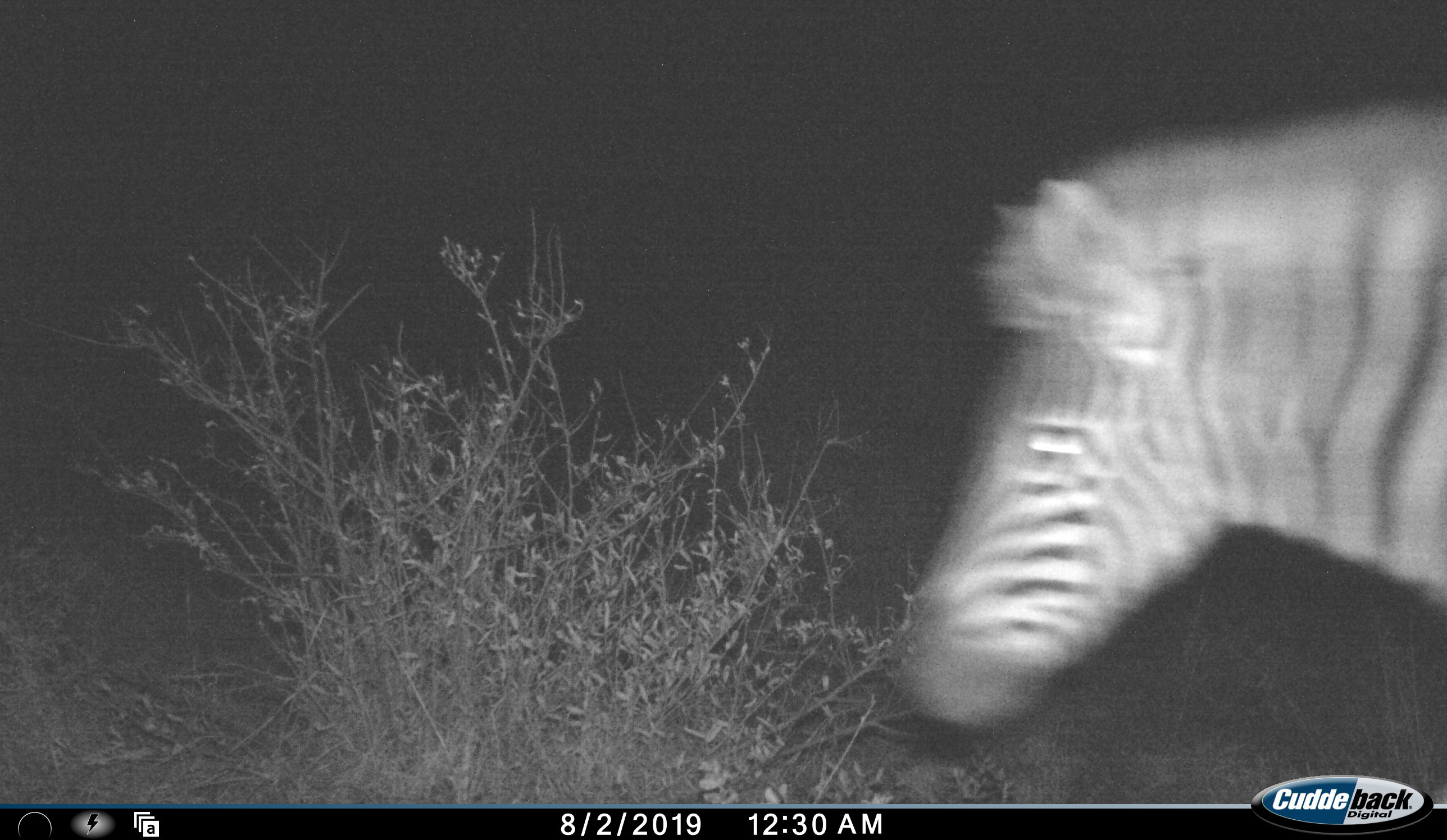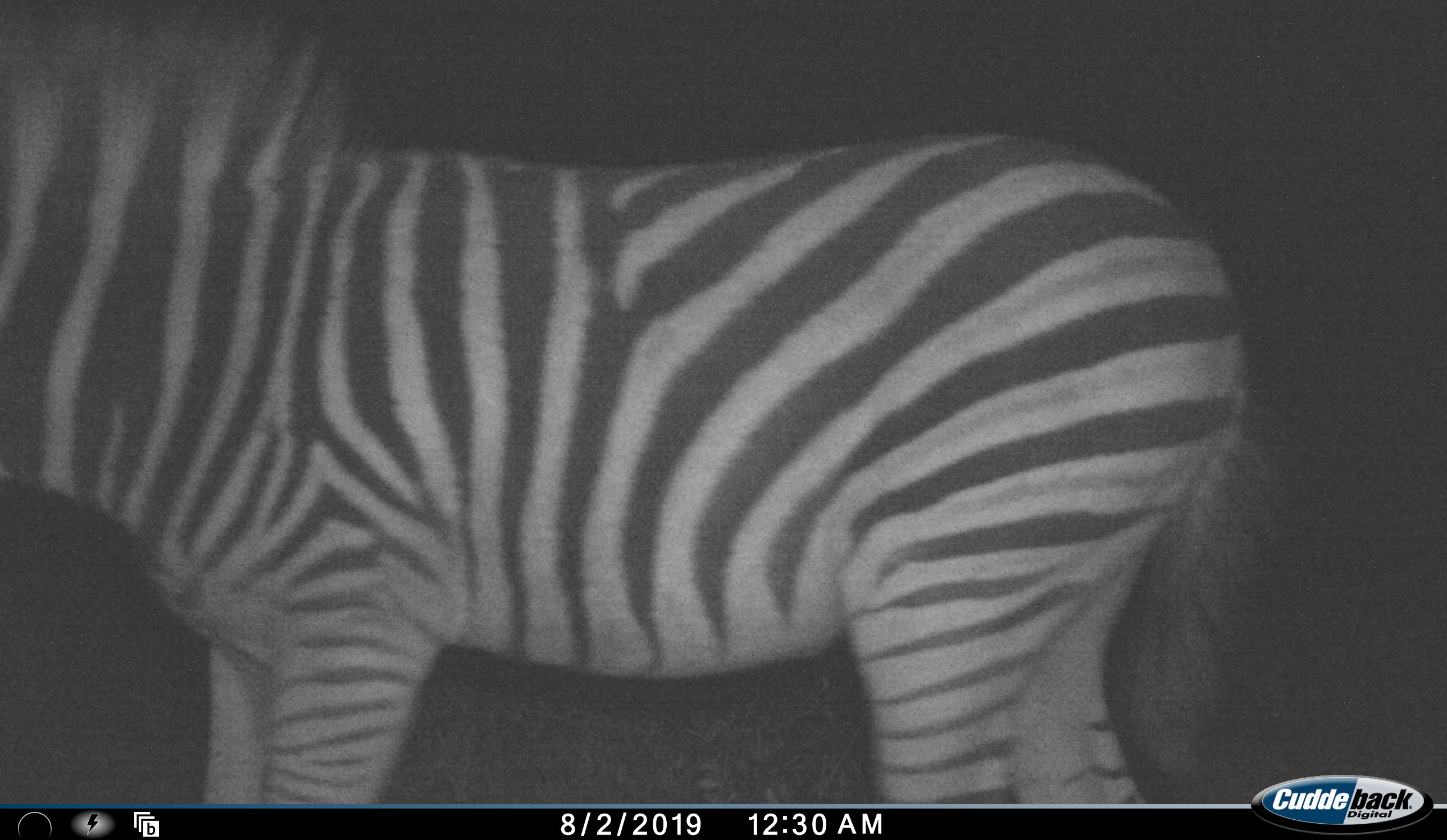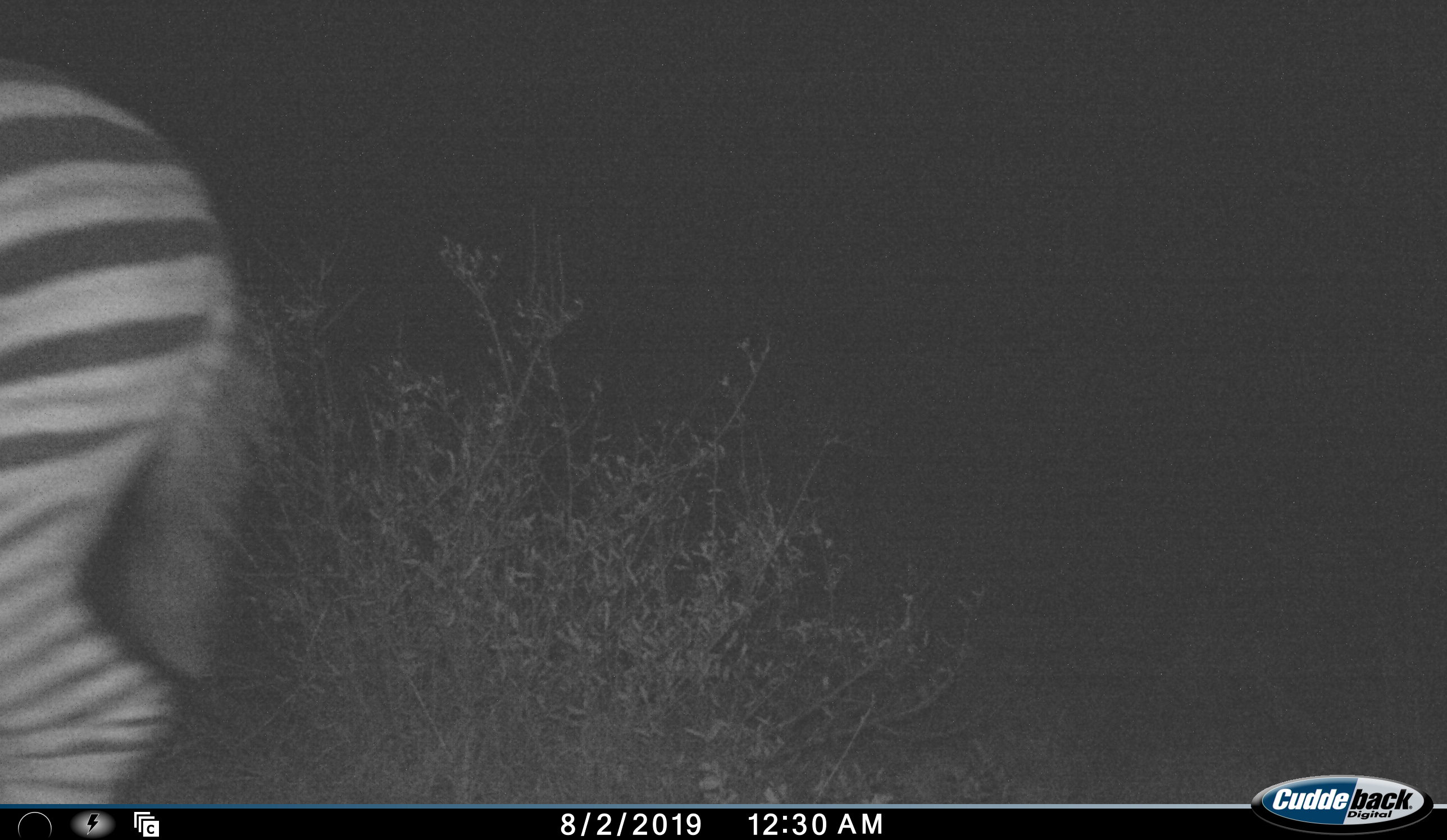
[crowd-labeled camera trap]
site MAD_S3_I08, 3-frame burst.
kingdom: Animalia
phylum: Chordata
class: Mammalia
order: Perissodactyla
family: Equidae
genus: Equus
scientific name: Equus quagga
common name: plains zebra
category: zebraplains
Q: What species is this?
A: Zebraplains (plains zebra) (Equus quagga).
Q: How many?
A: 1.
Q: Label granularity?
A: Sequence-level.